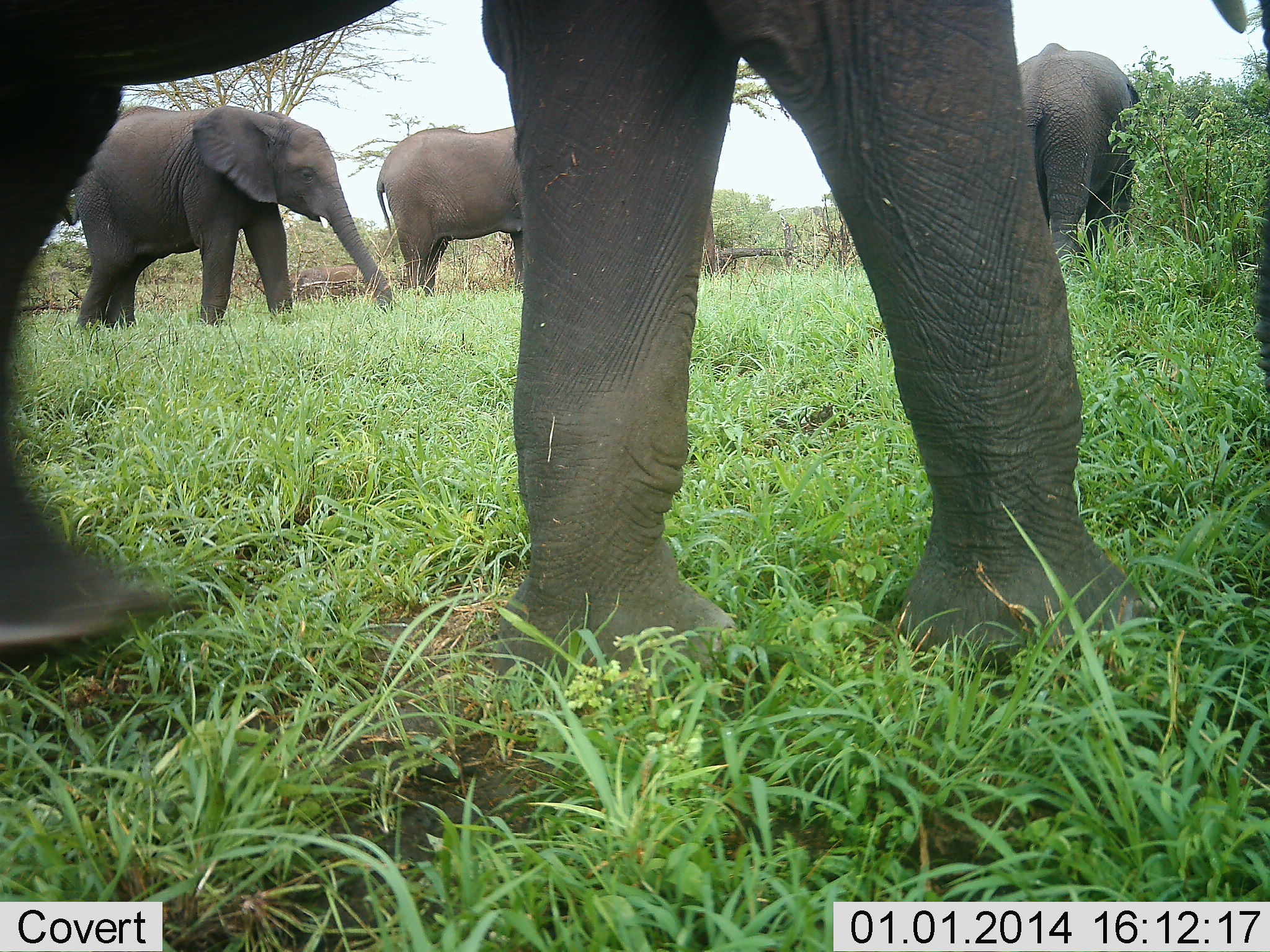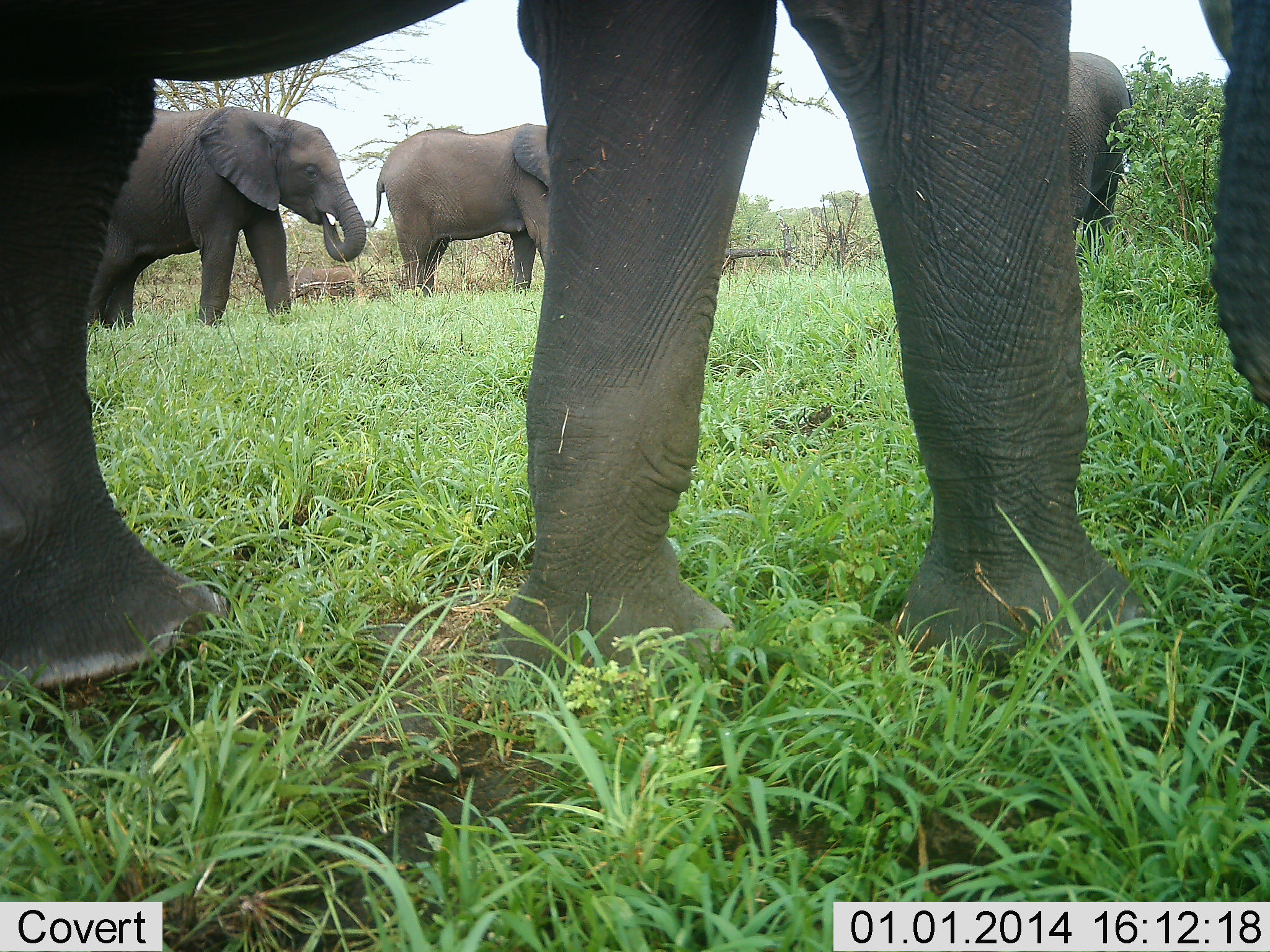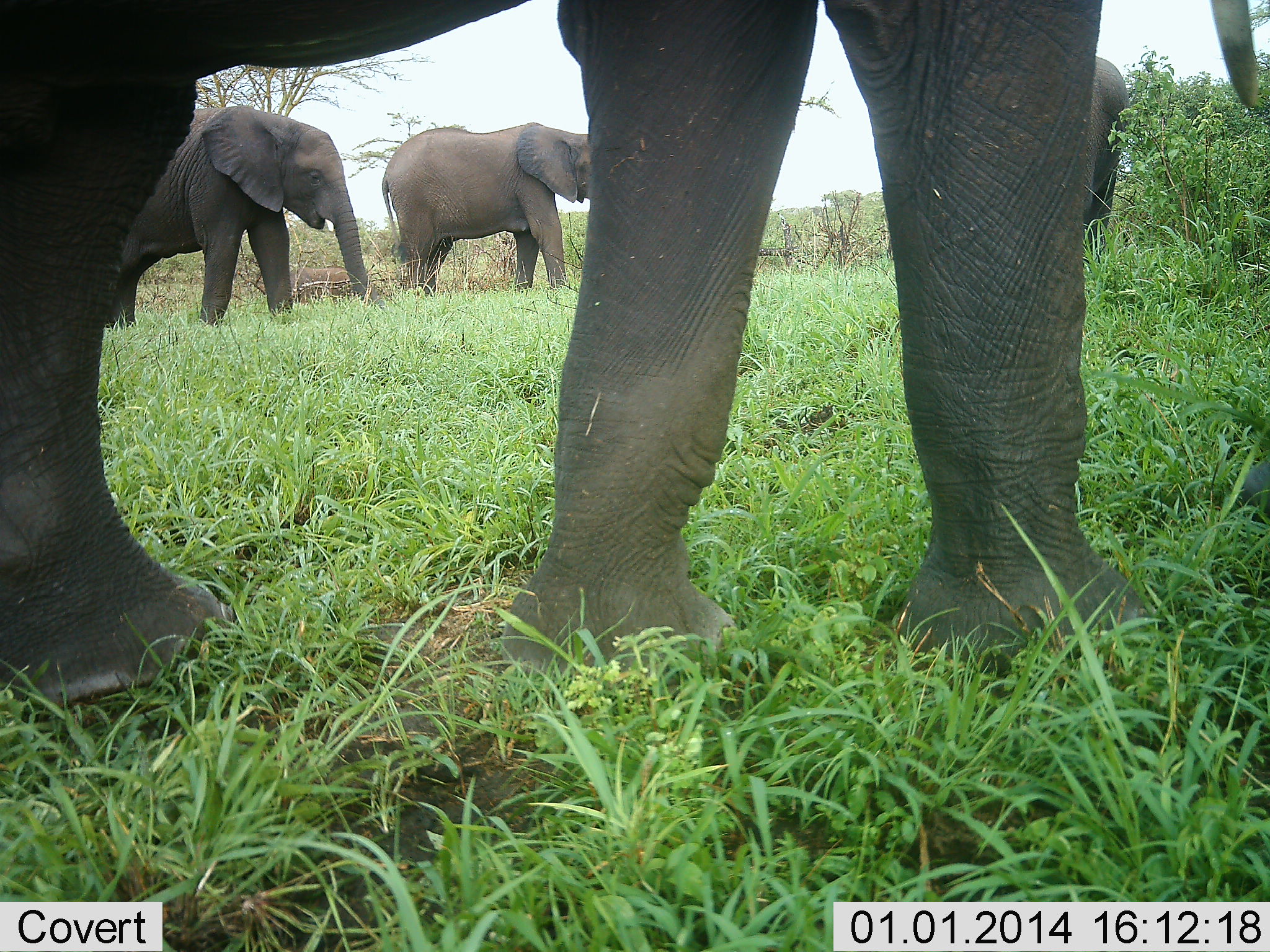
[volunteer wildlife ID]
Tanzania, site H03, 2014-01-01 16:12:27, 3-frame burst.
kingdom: Animalia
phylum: Chordata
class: Mammalia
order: Proboscidea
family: Elephantidae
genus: Loxodonta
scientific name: Loxodonta africana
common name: african bush elephant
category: elephant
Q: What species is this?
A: Elephant (african bush elephant) (Loxodonta africana).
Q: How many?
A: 4.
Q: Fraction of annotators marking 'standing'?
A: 20%.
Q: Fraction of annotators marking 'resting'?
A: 0%.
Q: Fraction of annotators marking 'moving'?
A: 10%.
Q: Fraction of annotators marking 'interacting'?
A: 0%.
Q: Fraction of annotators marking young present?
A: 0%.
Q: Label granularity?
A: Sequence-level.